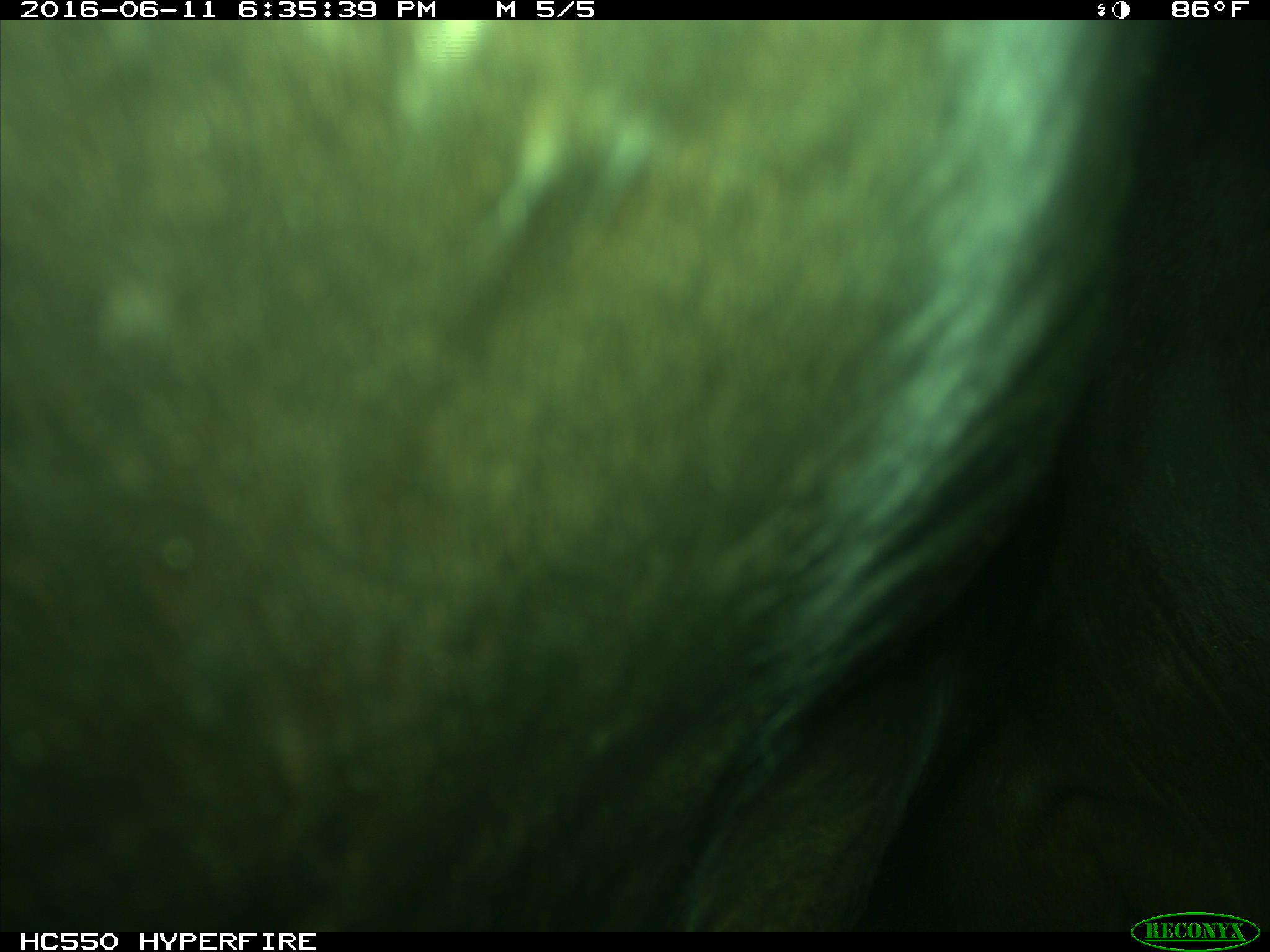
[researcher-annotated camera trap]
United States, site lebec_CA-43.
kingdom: Animalia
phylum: Chordata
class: Mammalia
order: Artiodactyla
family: Bovidae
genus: Bos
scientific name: Bos taurus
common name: domestic cow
Bos taurus (domestic cow).